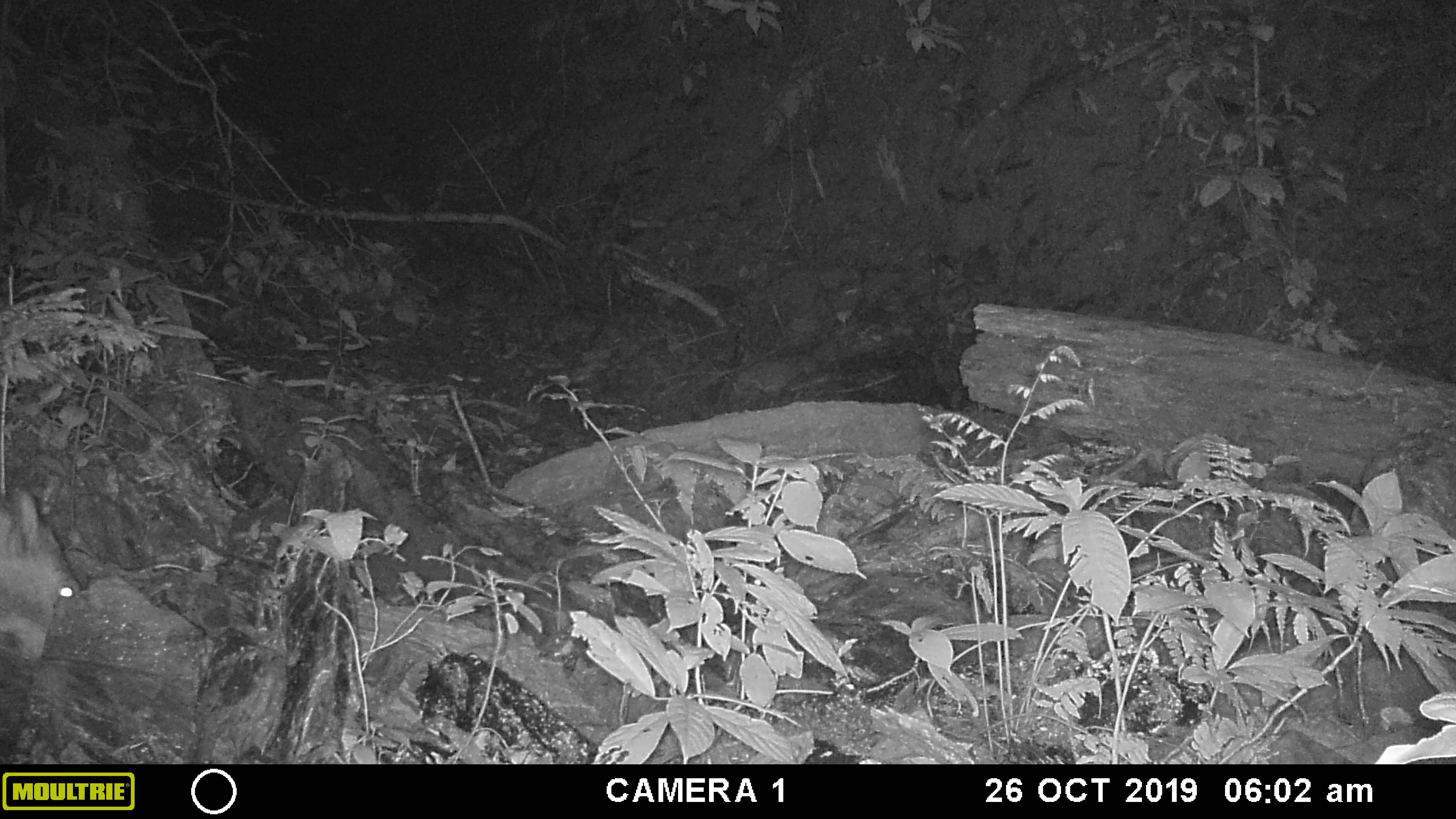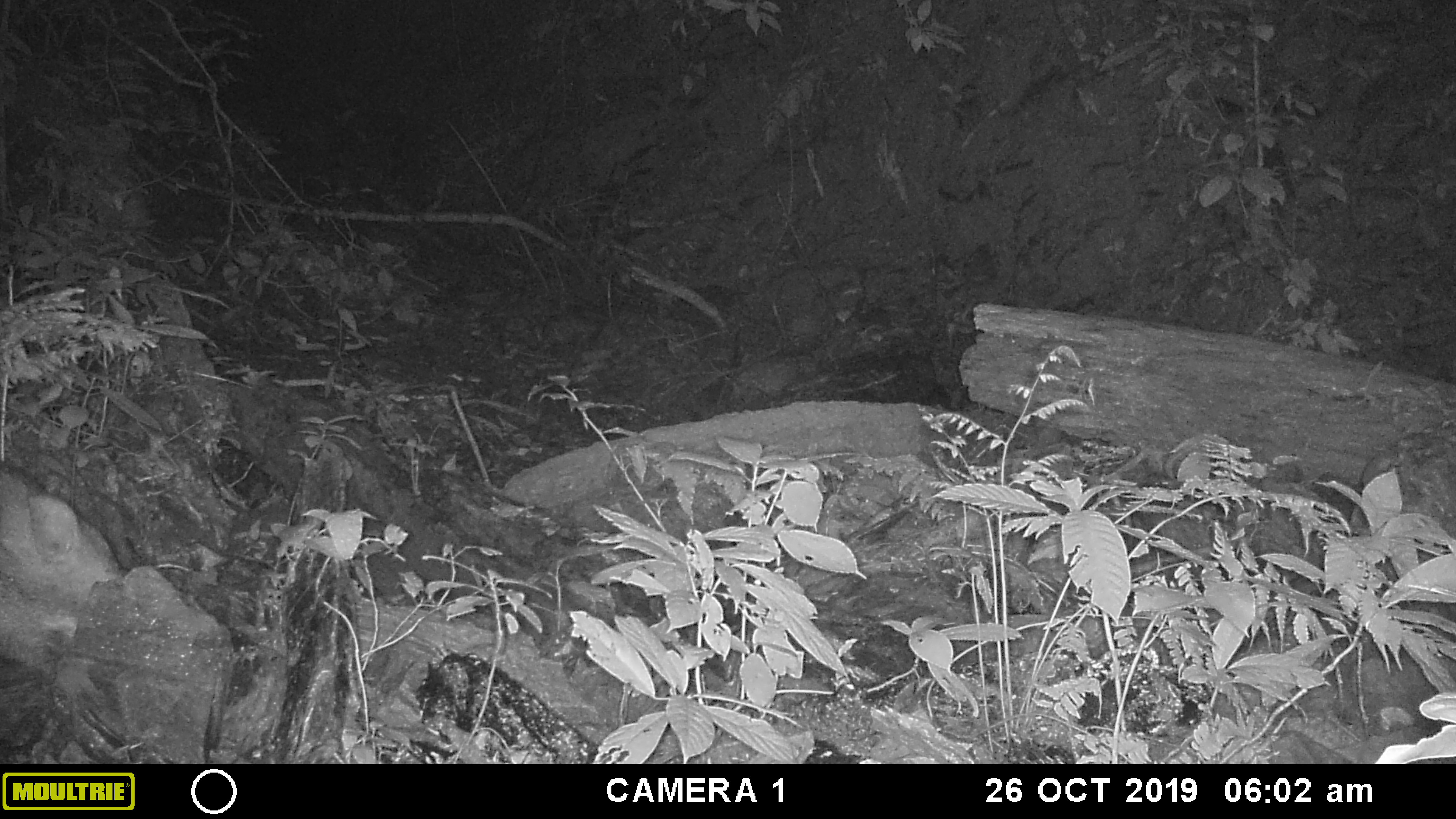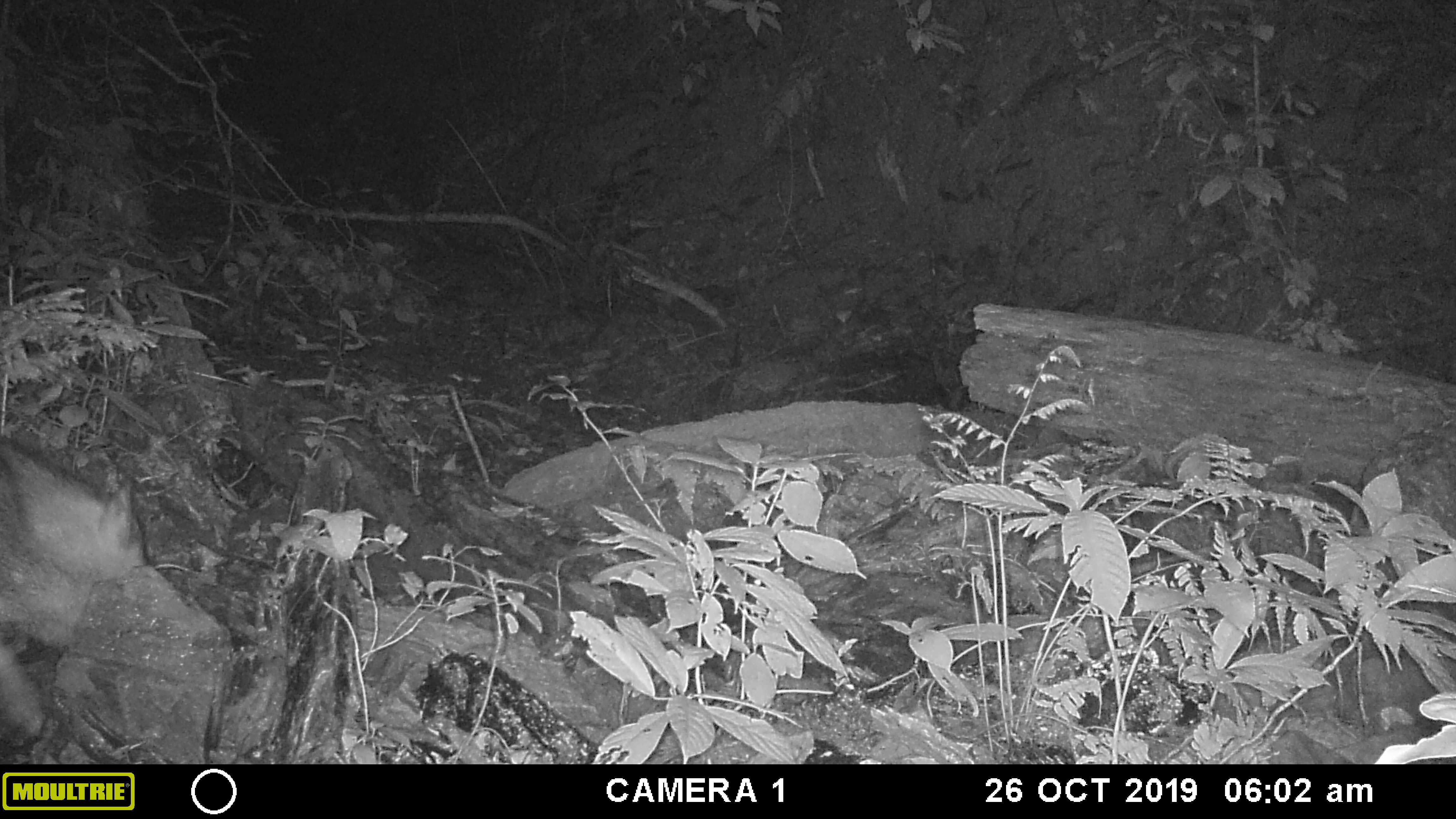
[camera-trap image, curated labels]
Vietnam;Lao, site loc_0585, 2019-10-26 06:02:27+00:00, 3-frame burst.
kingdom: Animalia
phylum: Chordata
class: Mammalia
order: Artiodactyla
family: Suidae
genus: Sus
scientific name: Sus scrofa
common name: eurasian wild pig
Eurasian wild pig (Sus scrofa). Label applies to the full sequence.